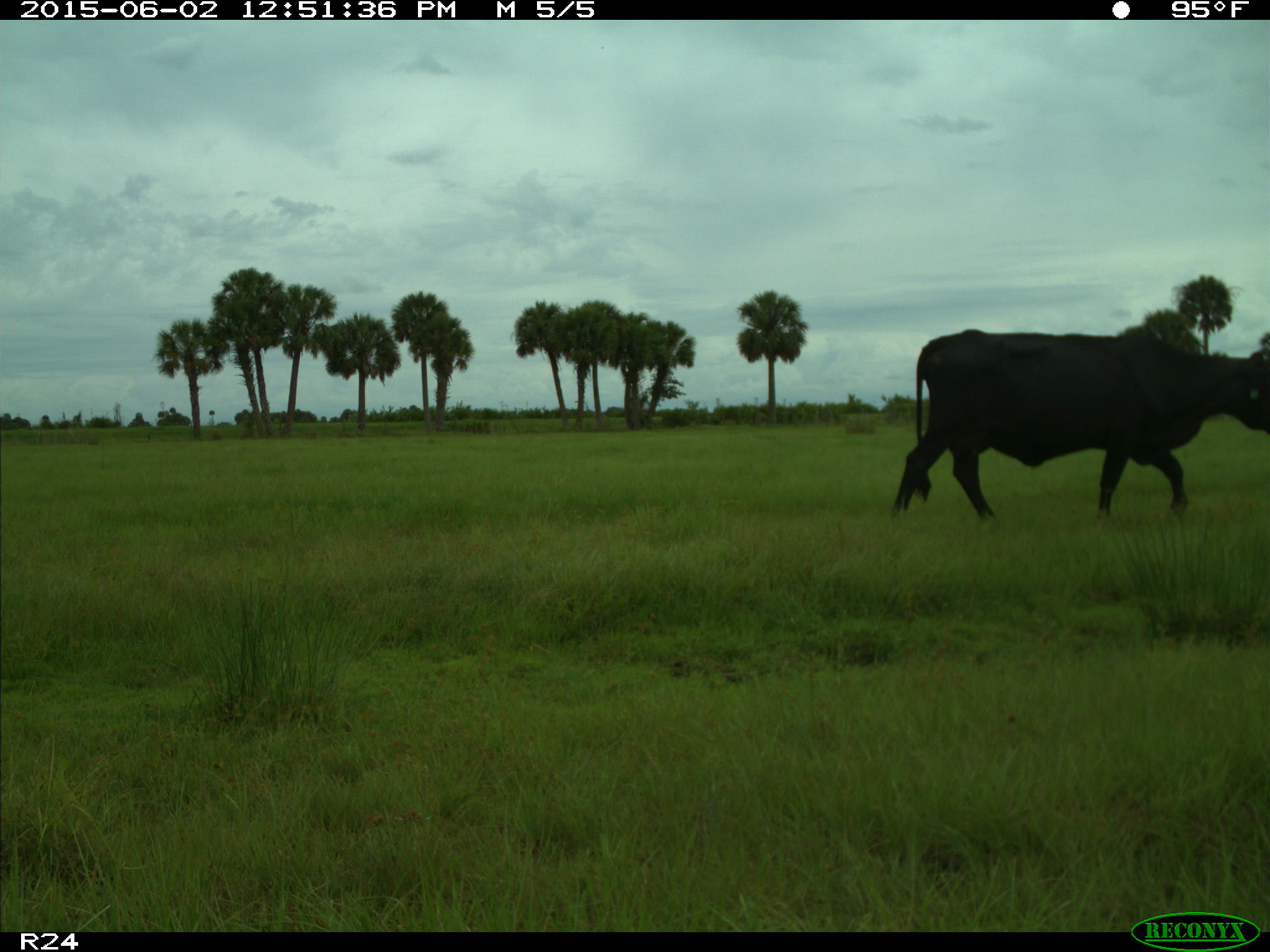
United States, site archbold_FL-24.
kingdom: Animalia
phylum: Chordata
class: Mammalia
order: Artiodactyla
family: Bovidae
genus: Bos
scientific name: Bos taurus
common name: domestic cow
Bos taurus (domestic cow).